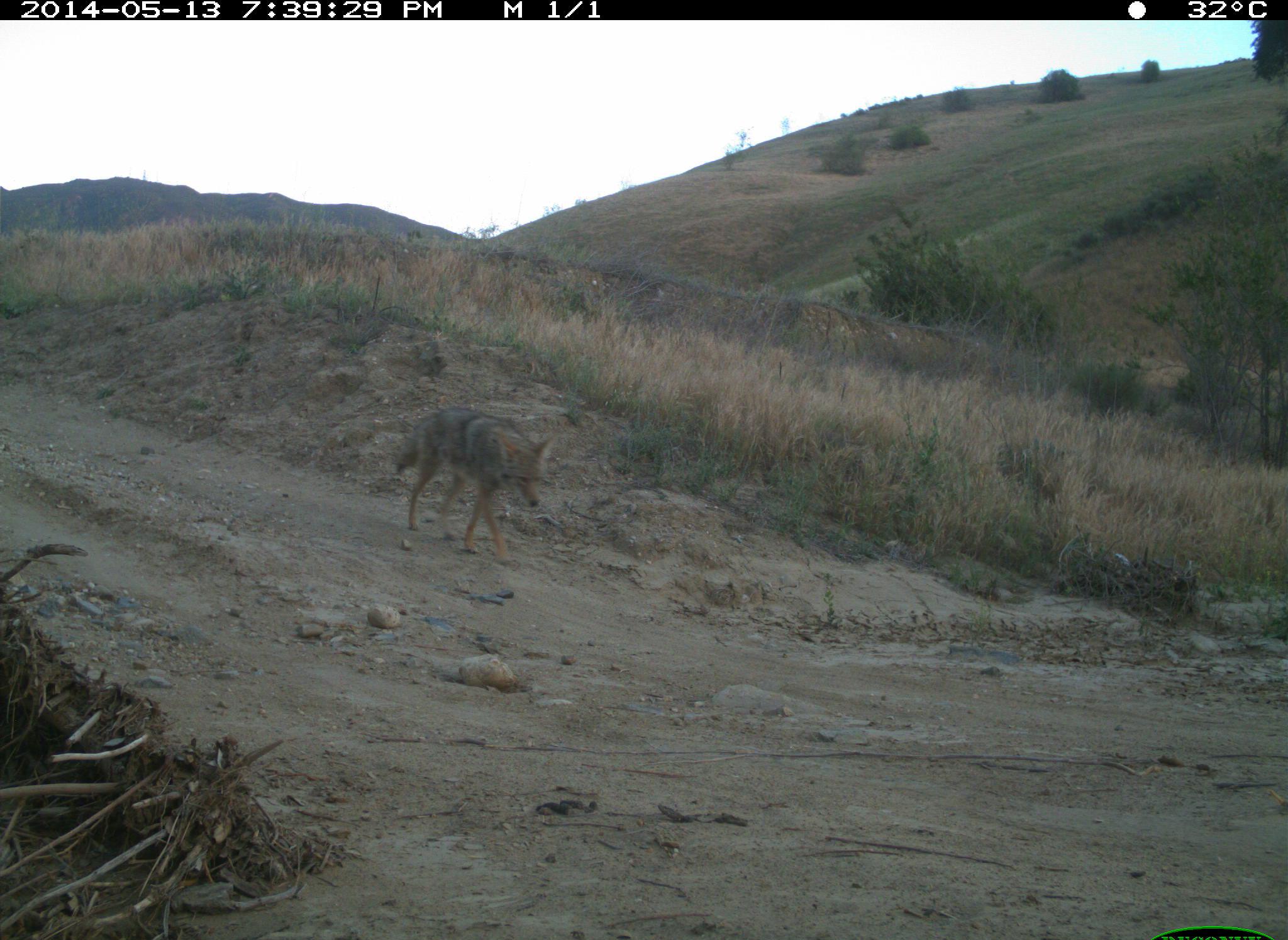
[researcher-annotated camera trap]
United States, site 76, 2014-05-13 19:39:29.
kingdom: Animalia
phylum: Chordata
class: Mammalia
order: Carnivora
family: Canidae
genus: Canis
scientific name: Canis latrans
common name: coyote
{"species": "coyote (Canis latrans)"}